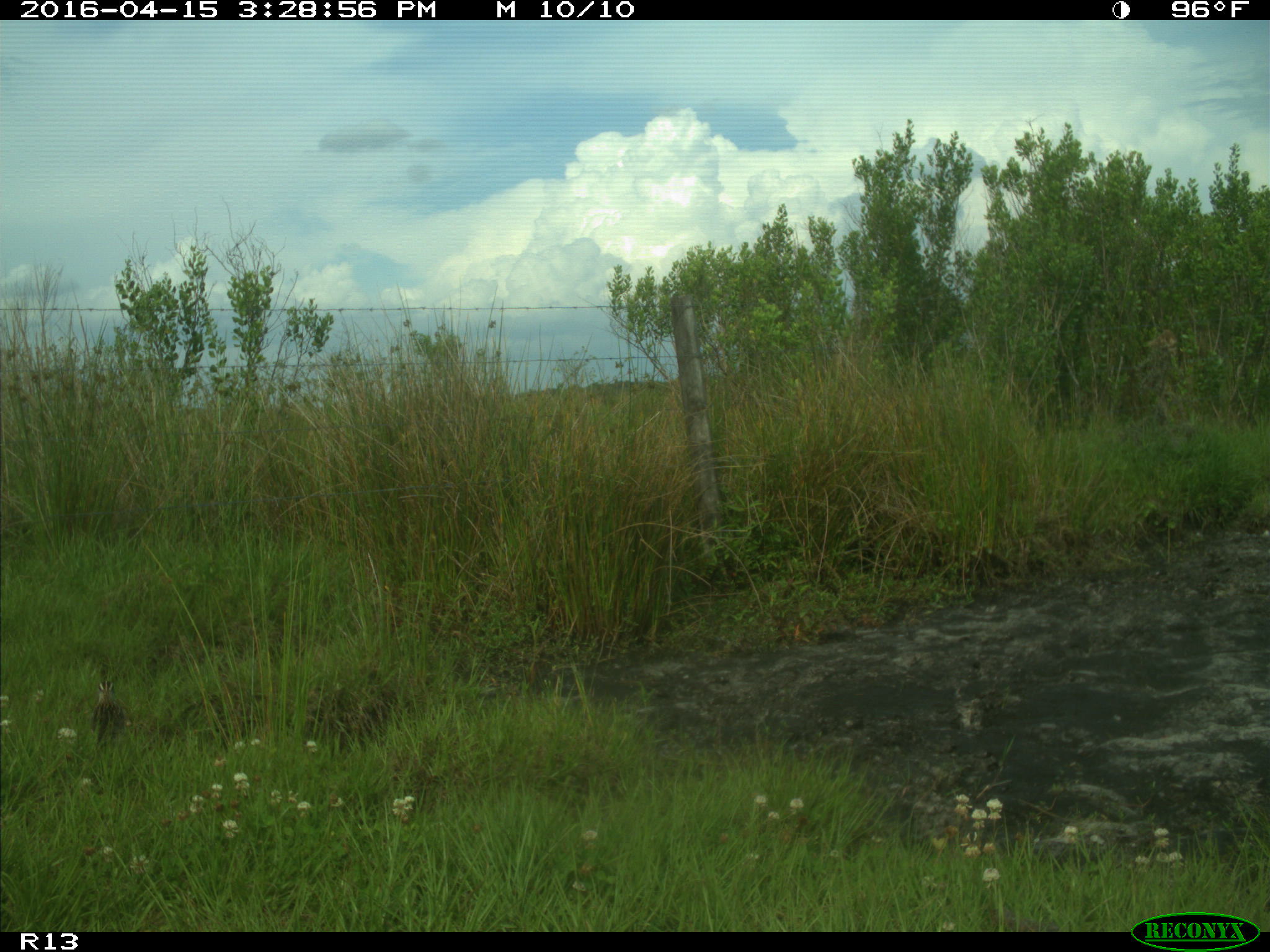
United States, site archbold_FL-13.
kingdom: Animalia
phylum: Chordata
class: Aves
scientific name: Aves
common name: birds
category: unidentified bird